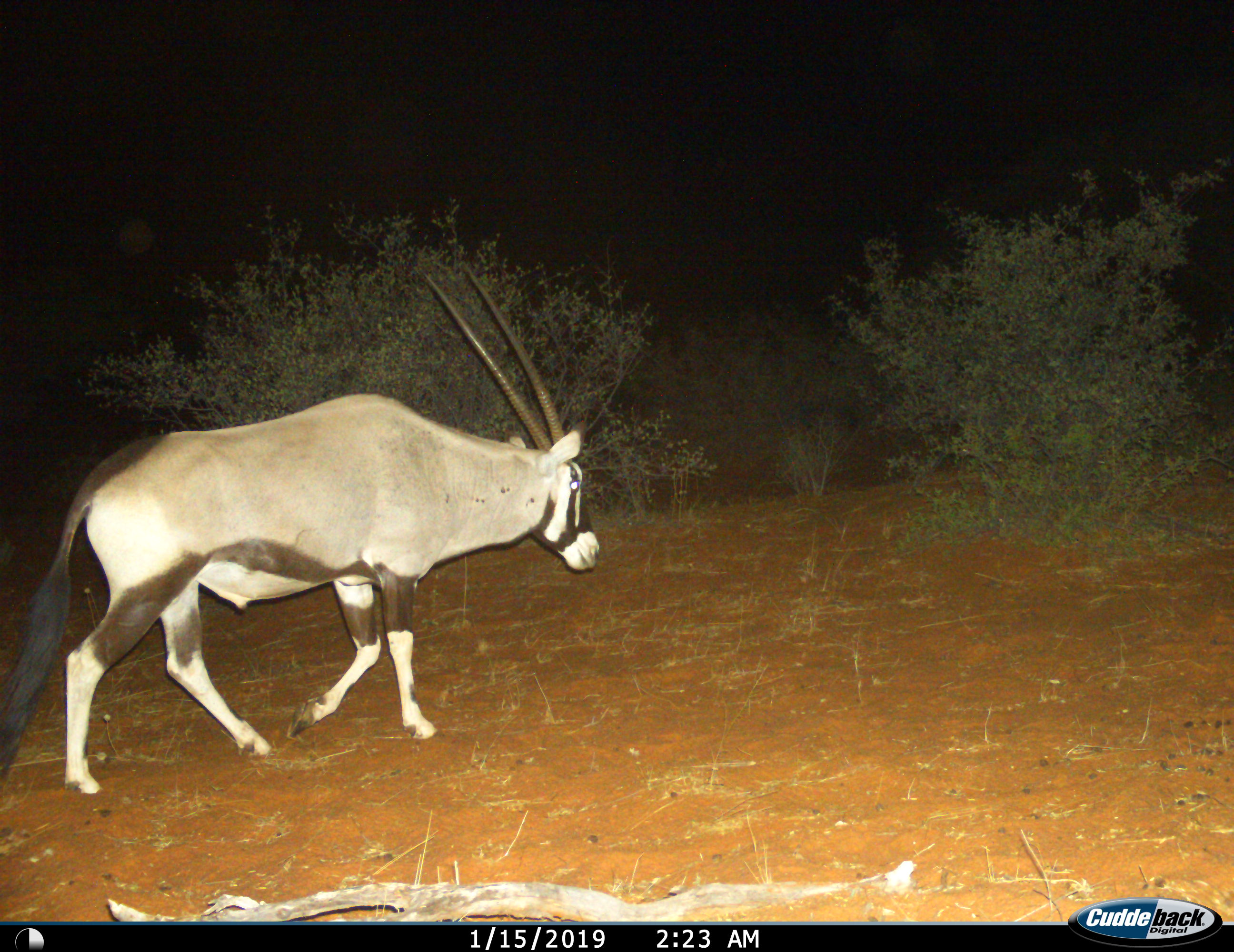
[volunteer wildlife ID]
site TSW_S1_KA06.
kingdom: Animalia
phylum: Chordata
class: Mammalia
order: Artiodactyla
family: Bovidae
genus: Oryx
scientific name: Oryx gazella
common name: gemsbok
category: oryx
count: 1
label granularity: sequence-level